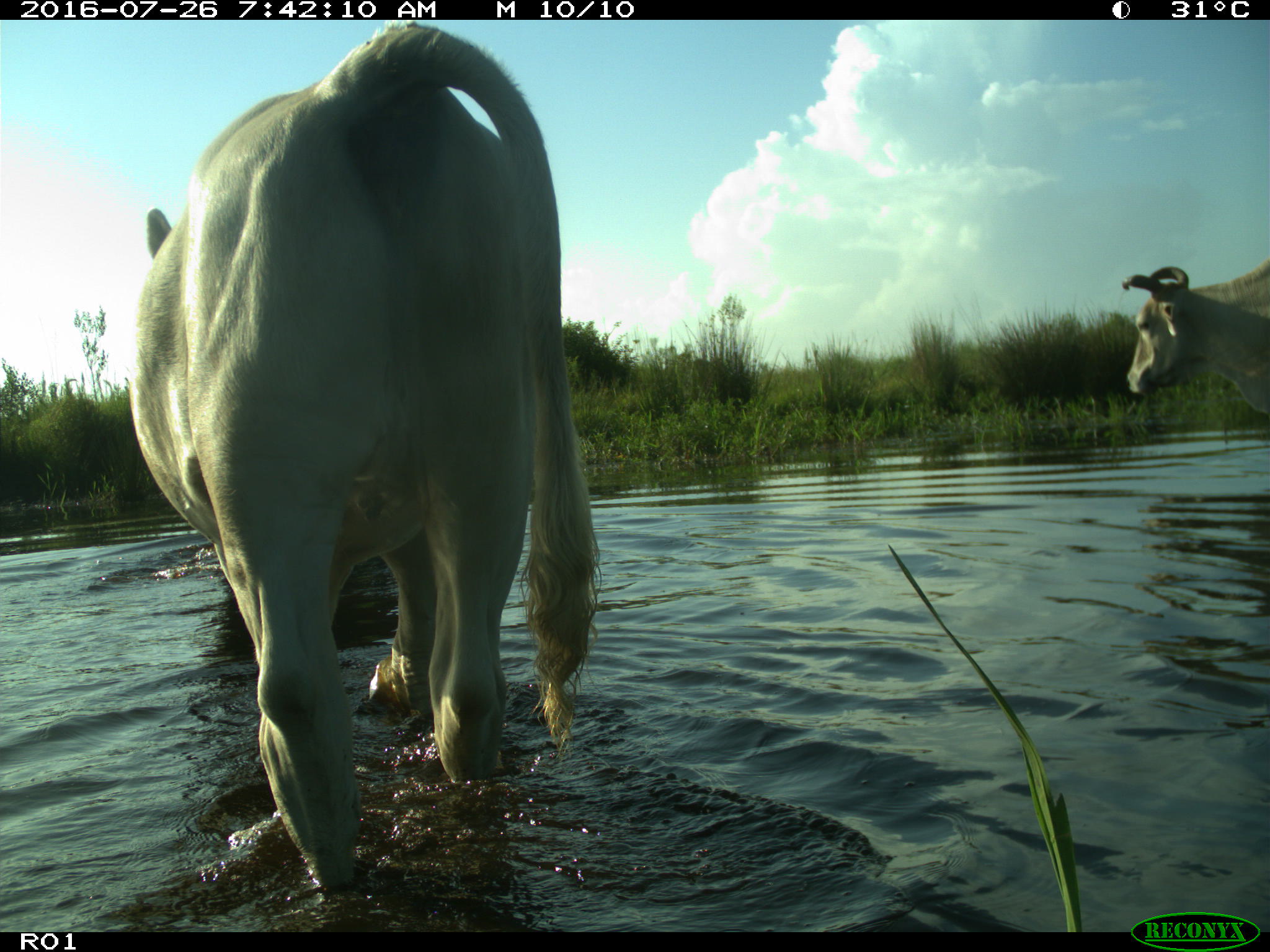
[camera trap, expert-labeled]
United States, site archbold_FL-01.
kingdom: Animalia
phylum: Chordata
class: Mammalia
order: Artiodactyla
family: Bovidae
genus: Bos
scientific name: Bos taurus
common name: domestic cow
Bos taurus (domestic cow).